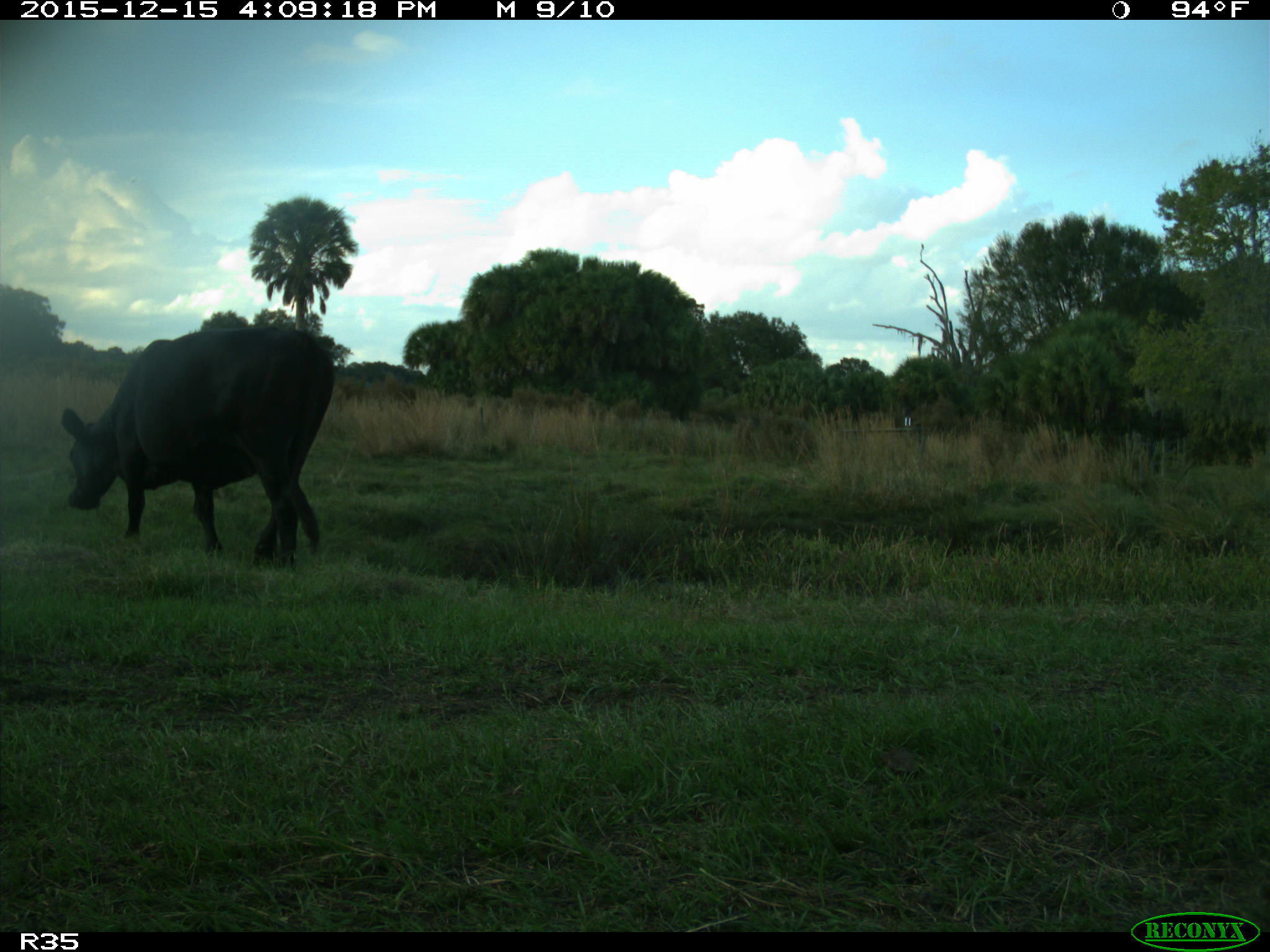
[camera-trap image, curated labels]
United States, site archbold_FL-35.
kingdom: Animalia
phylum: Chordata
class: Mammalia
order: Artiodactyla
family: Bovidae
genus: Bos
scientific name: Bos taurus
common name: domestic cow